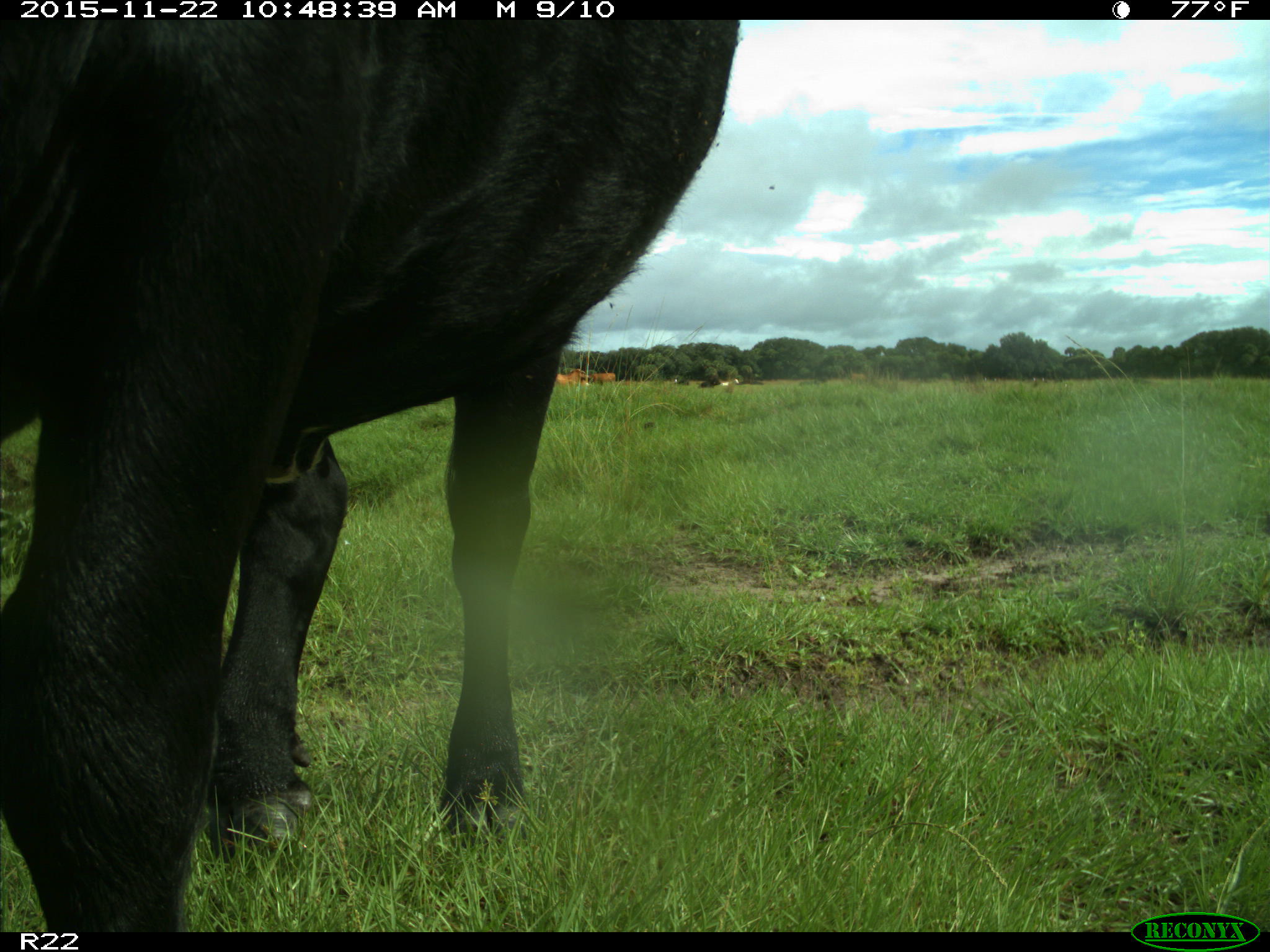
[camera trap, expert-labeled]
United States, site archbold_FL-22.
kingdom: Animalia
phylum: Chordata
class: Mammalia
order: Artiodactyla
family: Bovidae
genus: Bos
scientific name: Bos taurus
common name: domestic cow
Bos taurus (domestic cow).